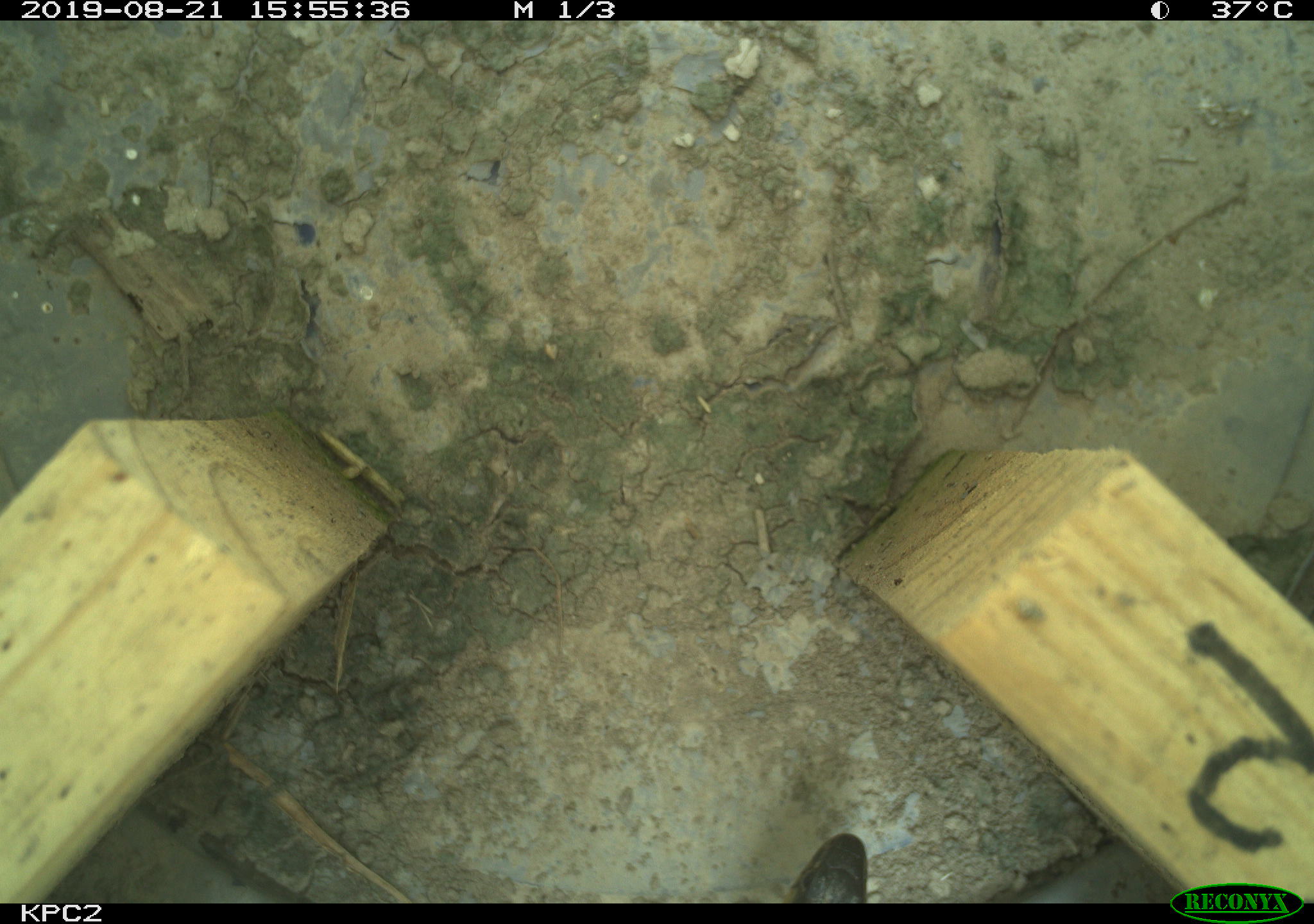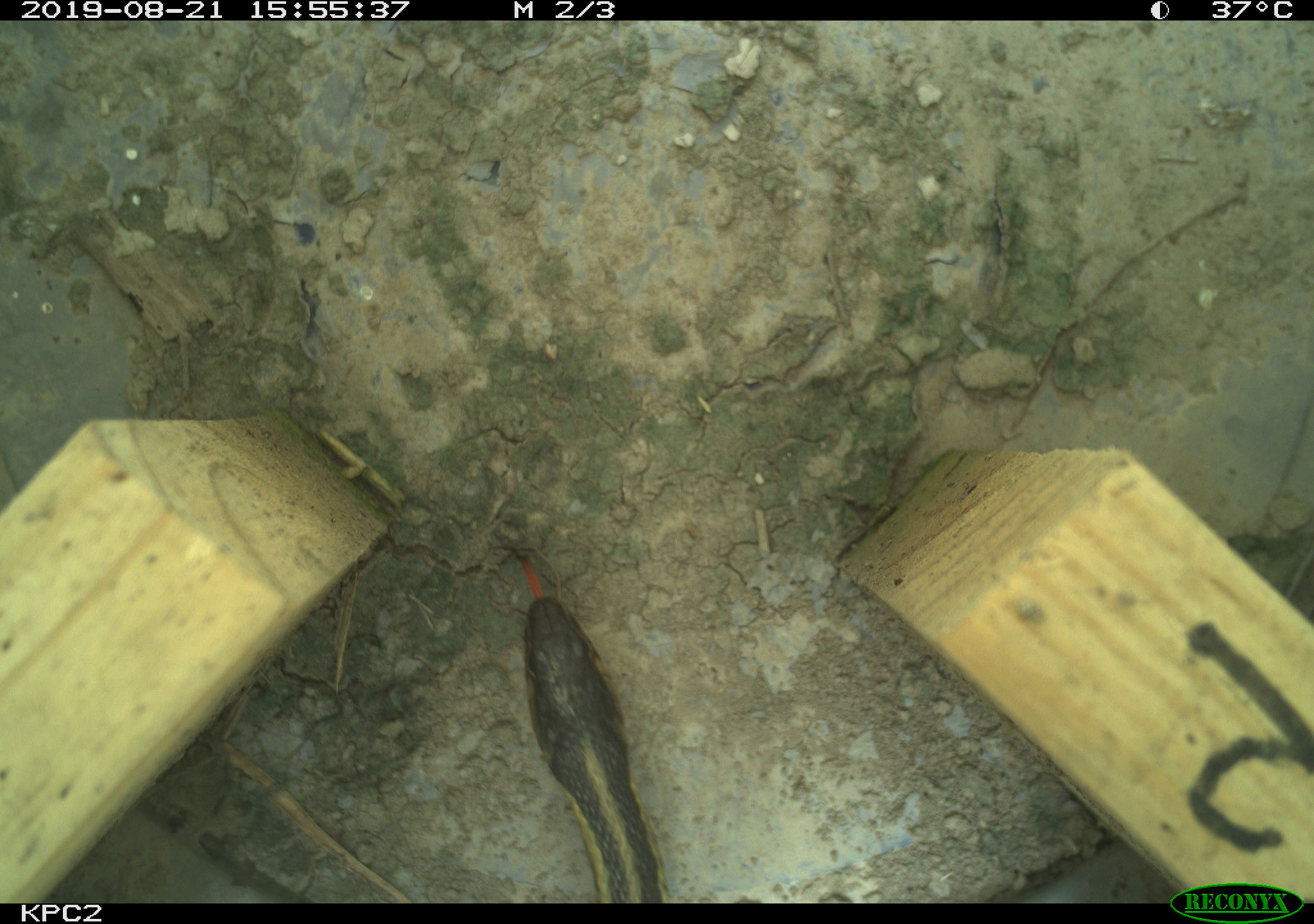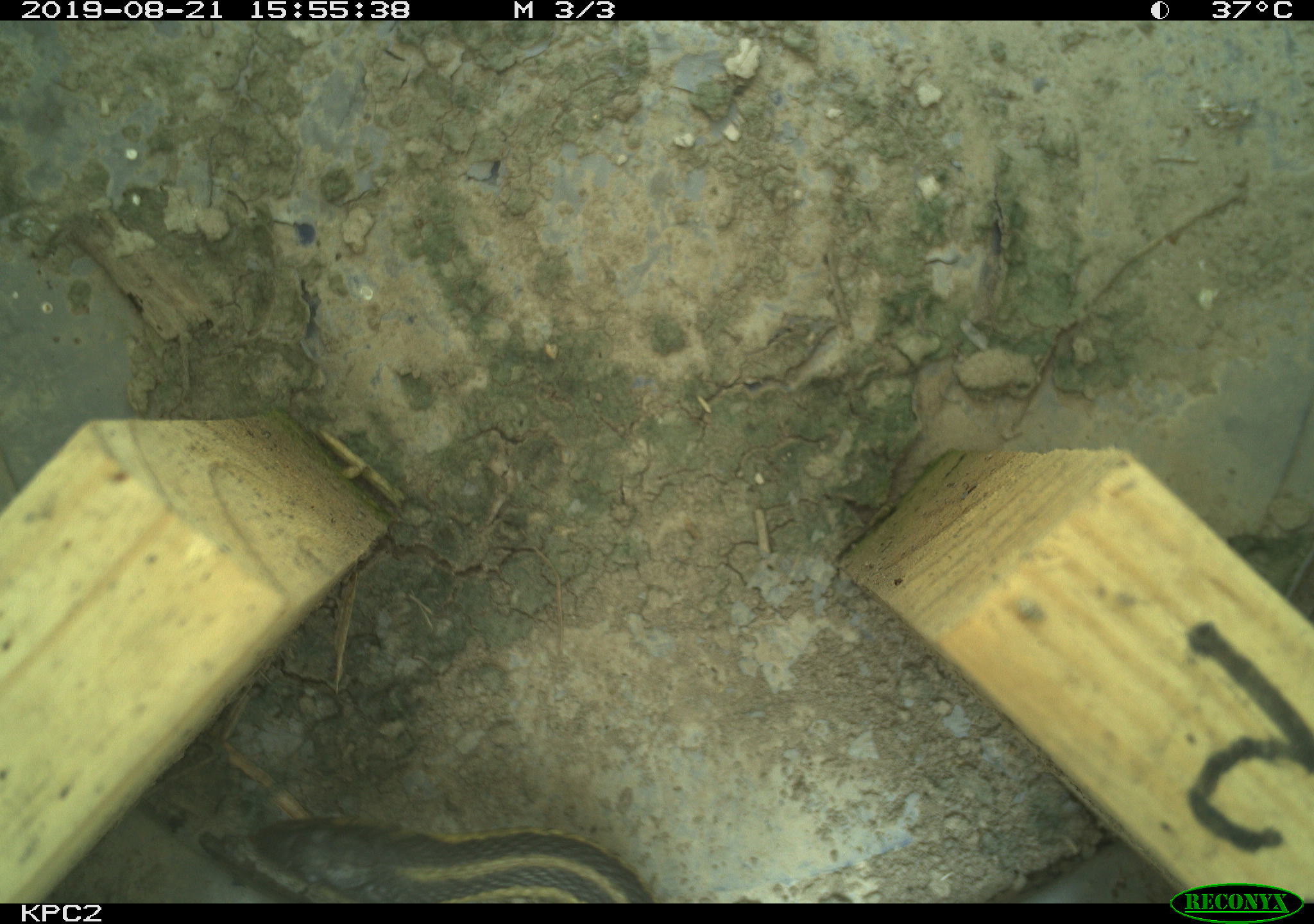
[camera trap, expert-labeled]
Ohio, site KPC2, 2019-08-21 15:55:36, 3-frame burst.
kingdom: Animalia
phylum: Chordata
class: Reptilia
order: Squamata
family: Colubridae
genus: Thamnophis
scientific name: Thamnophis sirtalis sirtalis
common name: eastern gartersnake